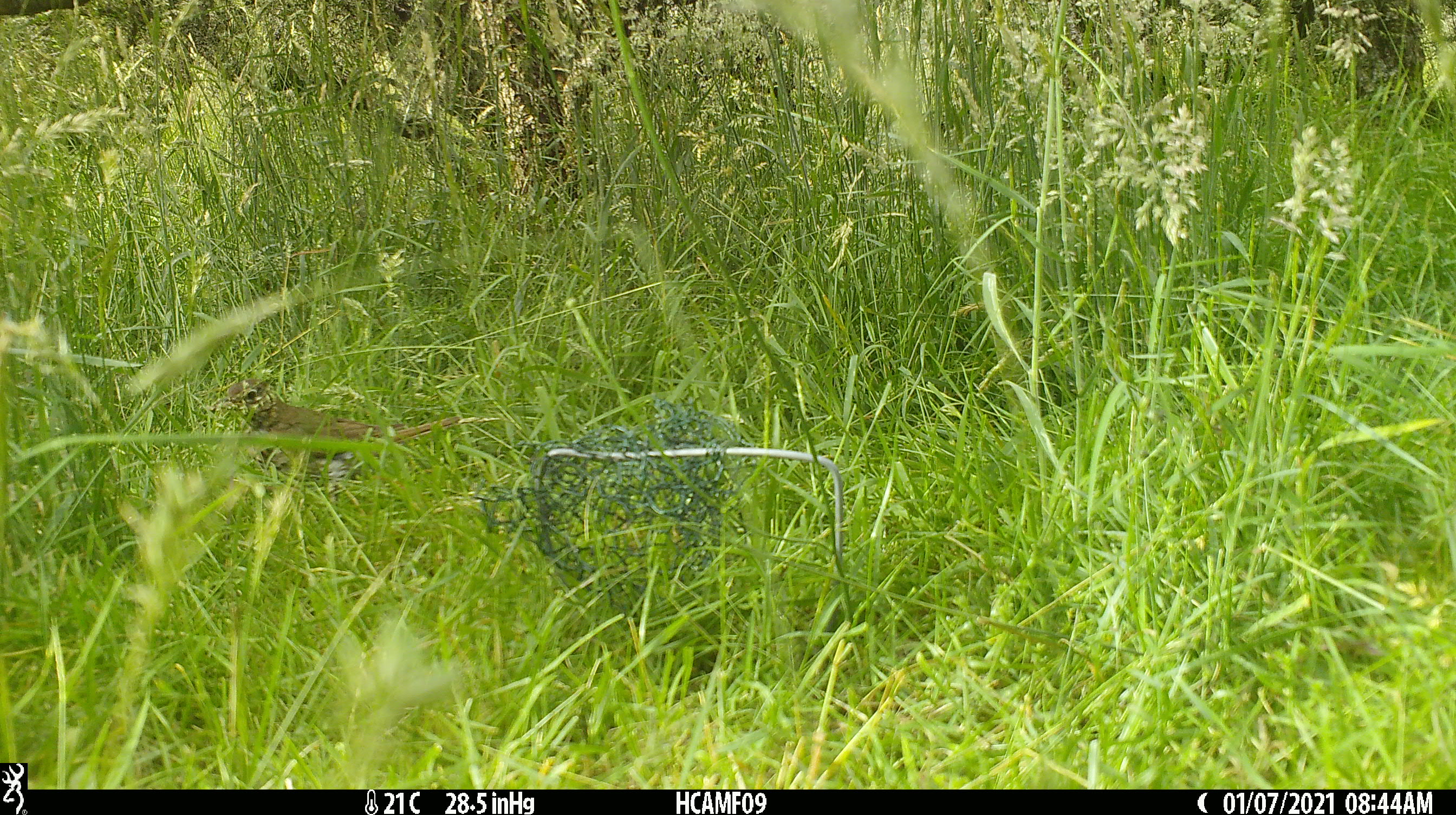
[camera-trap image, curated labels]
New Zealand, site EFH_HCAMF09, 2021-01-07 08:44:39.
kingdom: Animalia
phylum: Chordata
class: Aves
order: Passeriformes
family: Turdidae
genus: Turdus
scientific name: Turdus philomelos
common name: song thrush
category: thrush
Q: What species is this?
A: Thrush (song thrush) (Turdus philomelos).